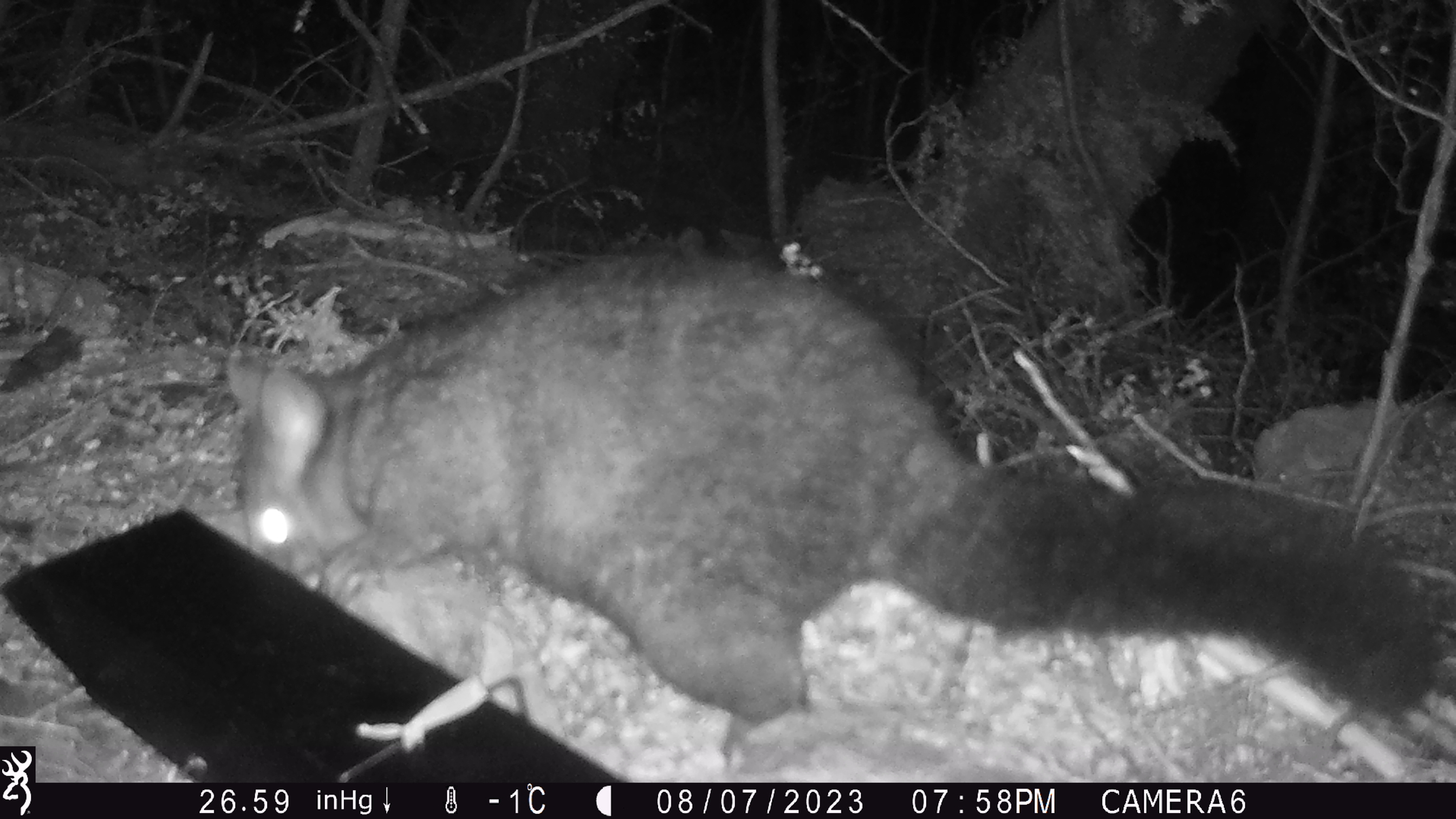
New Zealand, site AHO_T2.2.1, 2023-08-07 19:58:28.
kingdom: Animalia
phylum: Chordata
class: Mammalia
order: Carnivora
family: Mustelidae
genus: Mustela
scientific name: Mustela erminea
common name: stoat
Stoat (Mustela erminea).